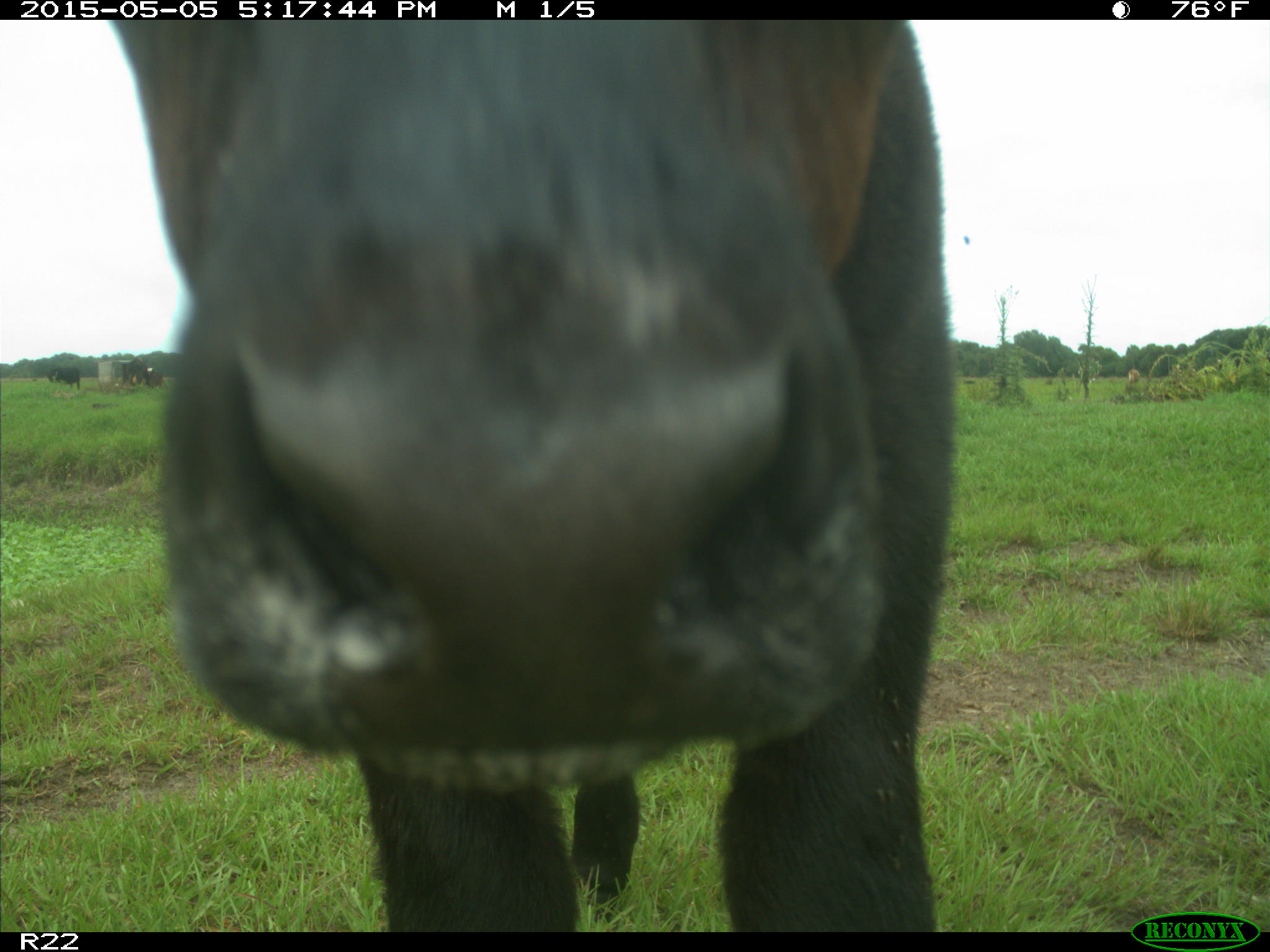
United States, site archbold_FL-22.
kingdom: Animalia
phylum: Chordata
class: Mammalia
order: Artiodactyla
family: Bovidae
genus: Bos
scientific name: Bos taurus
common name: domestic cow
Bos taurus (domestic cow).